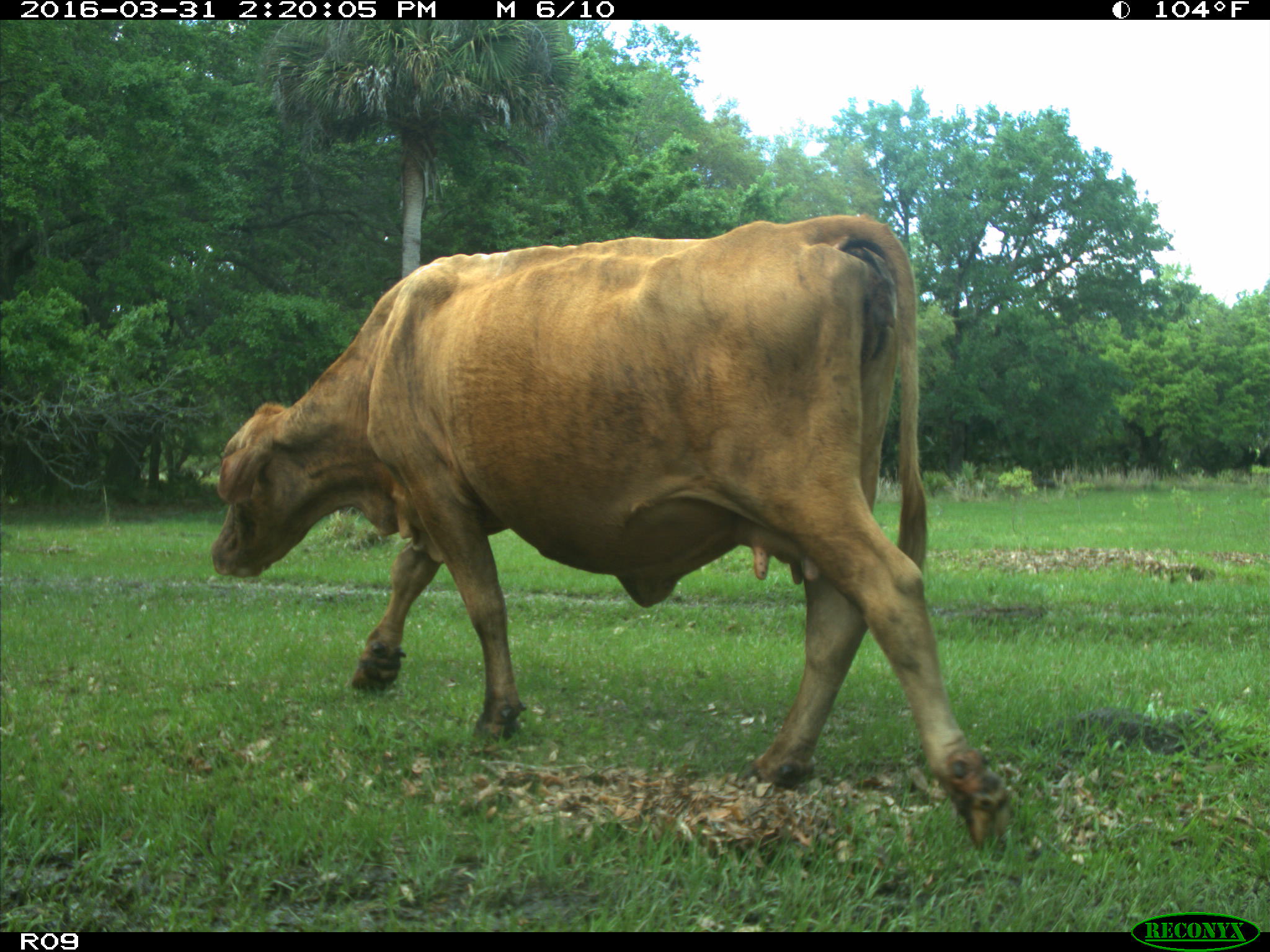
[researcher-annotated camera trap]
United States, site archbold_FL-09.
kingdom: Animalia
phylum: Chordata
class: Mammalia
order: Artiodactyla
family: Bovidae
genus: Bos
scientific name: Bos taurus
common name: domestic cow